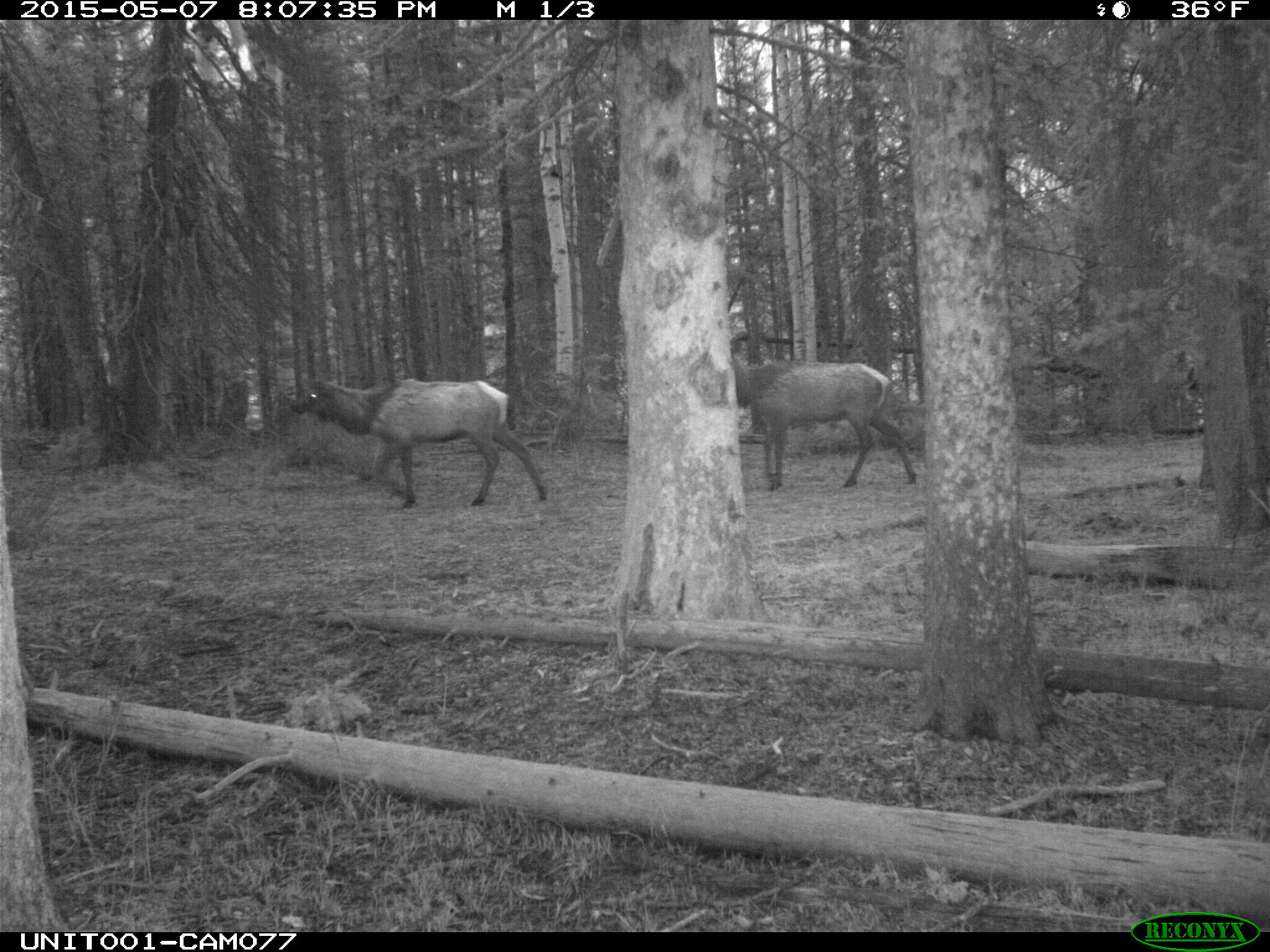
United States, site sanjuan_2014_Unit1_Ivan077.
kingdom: Animalia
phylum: Chordata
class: Mammalia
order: Artiodactyla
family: Cervidae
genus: Cervus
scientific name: Cervus elaphus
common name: red deer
Cervus elaphus (red deer).